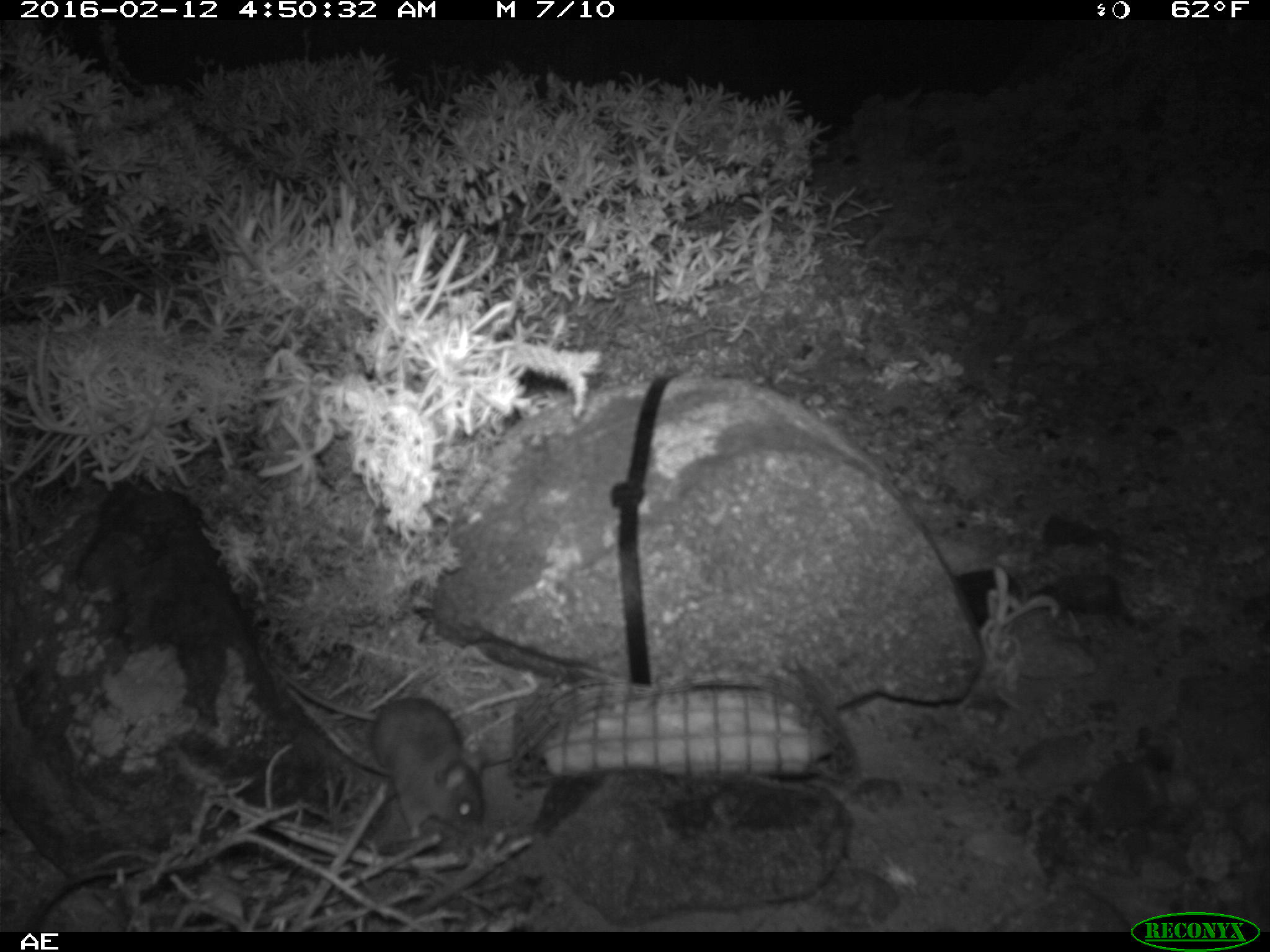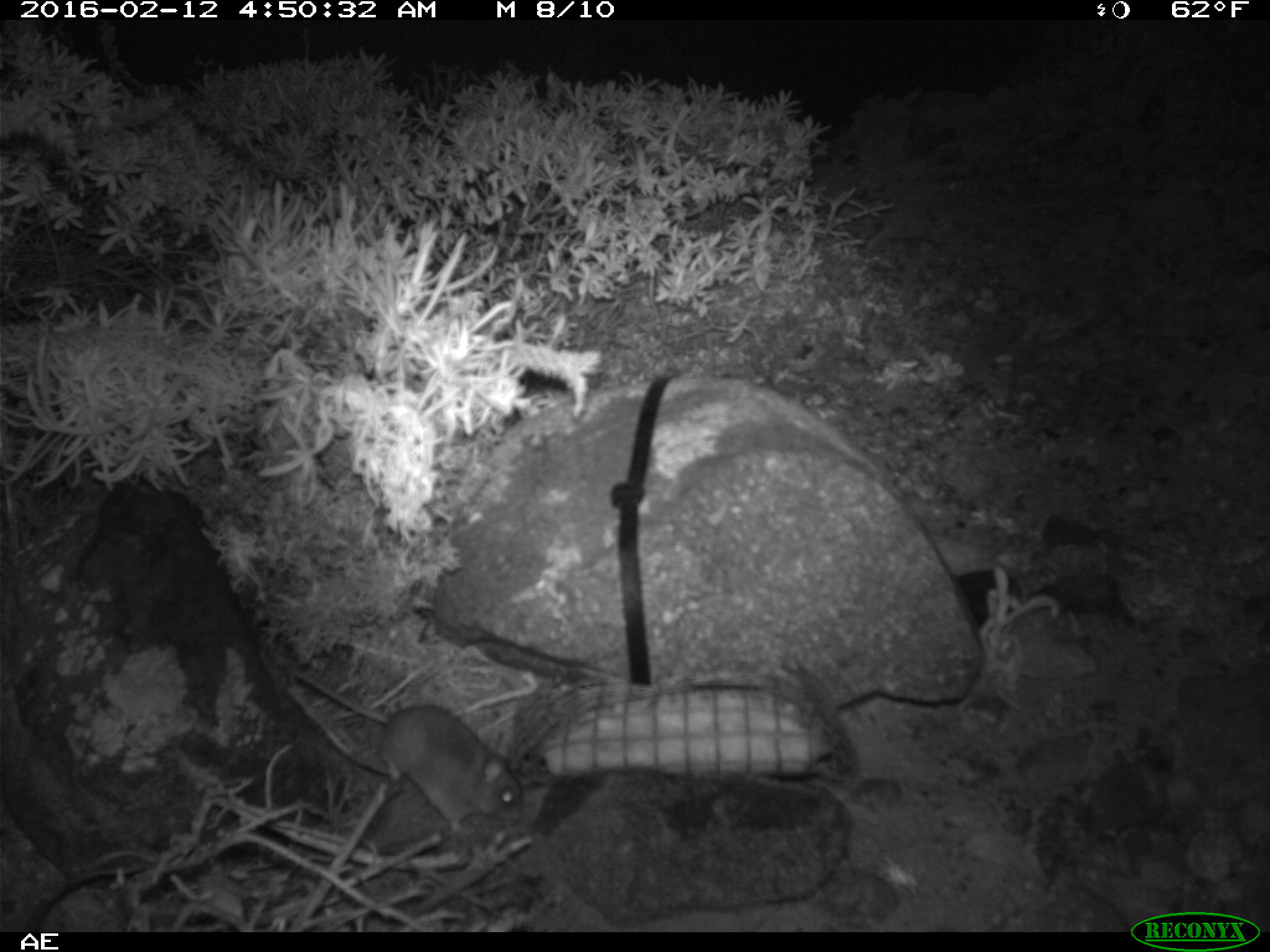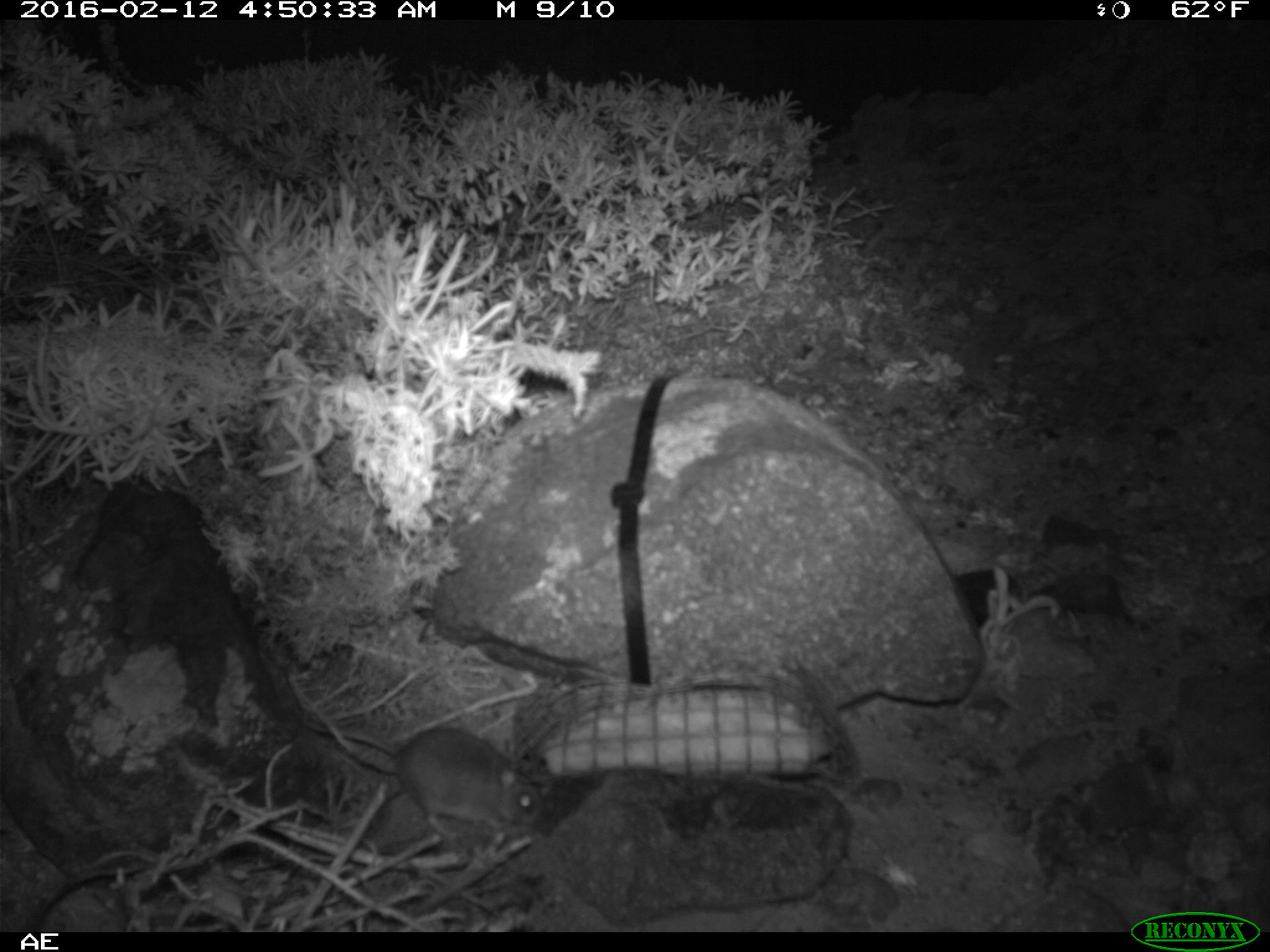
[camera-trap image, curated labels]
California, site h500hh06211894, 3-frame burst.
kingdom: Animalia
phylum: Chordata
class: Mammalia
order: Rodentia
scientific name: Rodentia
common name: rodent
Rodent (Rodentia).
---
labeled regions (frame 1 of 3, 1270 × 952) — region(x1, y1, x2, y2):
rodent: region(275, 671, 485, 837)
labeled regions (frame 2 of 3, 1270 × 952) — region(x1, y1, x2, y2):
rodent: region(289, 665, 524, 835)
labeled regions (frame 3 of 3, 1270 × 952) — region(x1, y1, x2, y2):
rodent: region(296, 708, 544, 837)